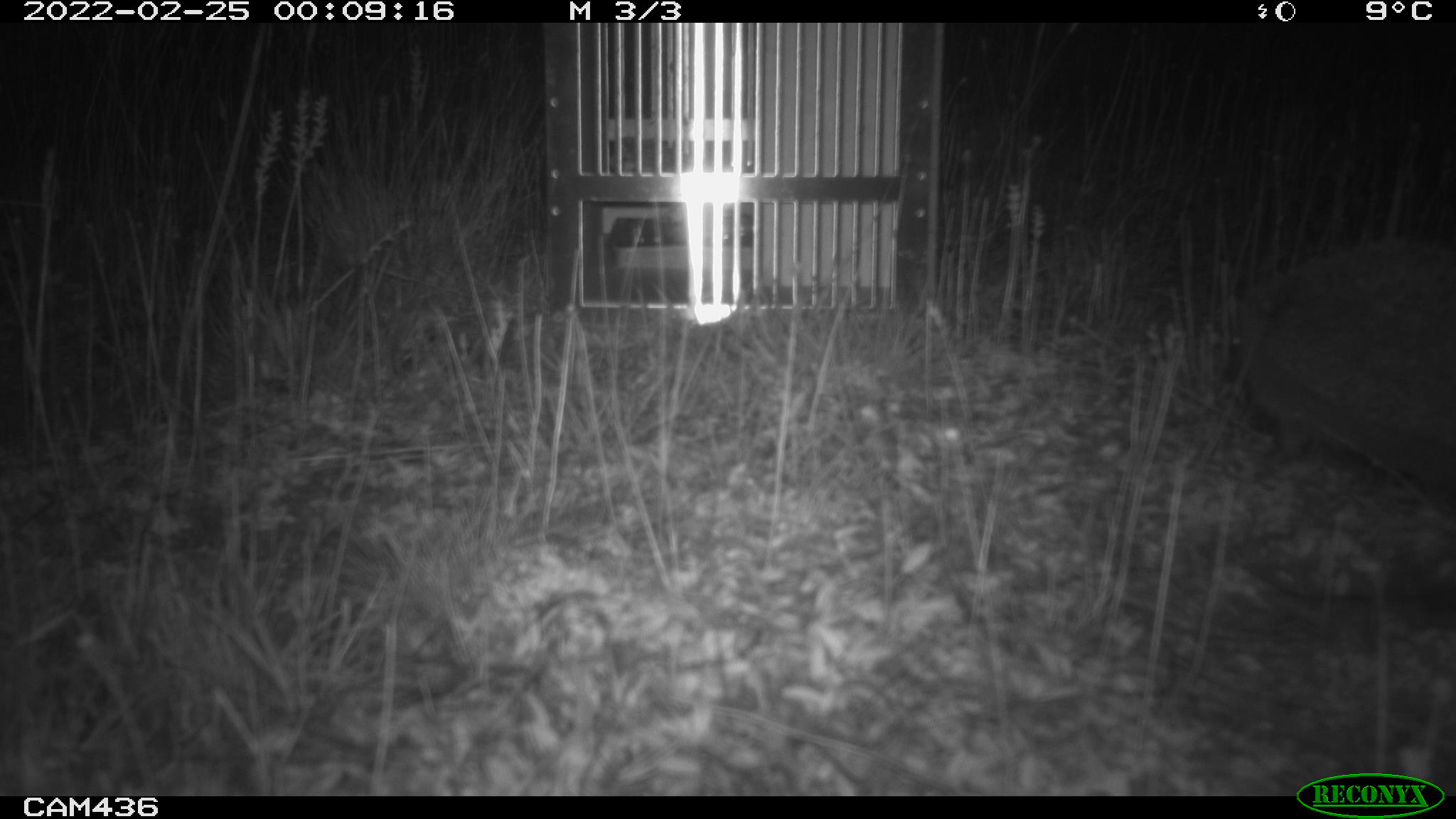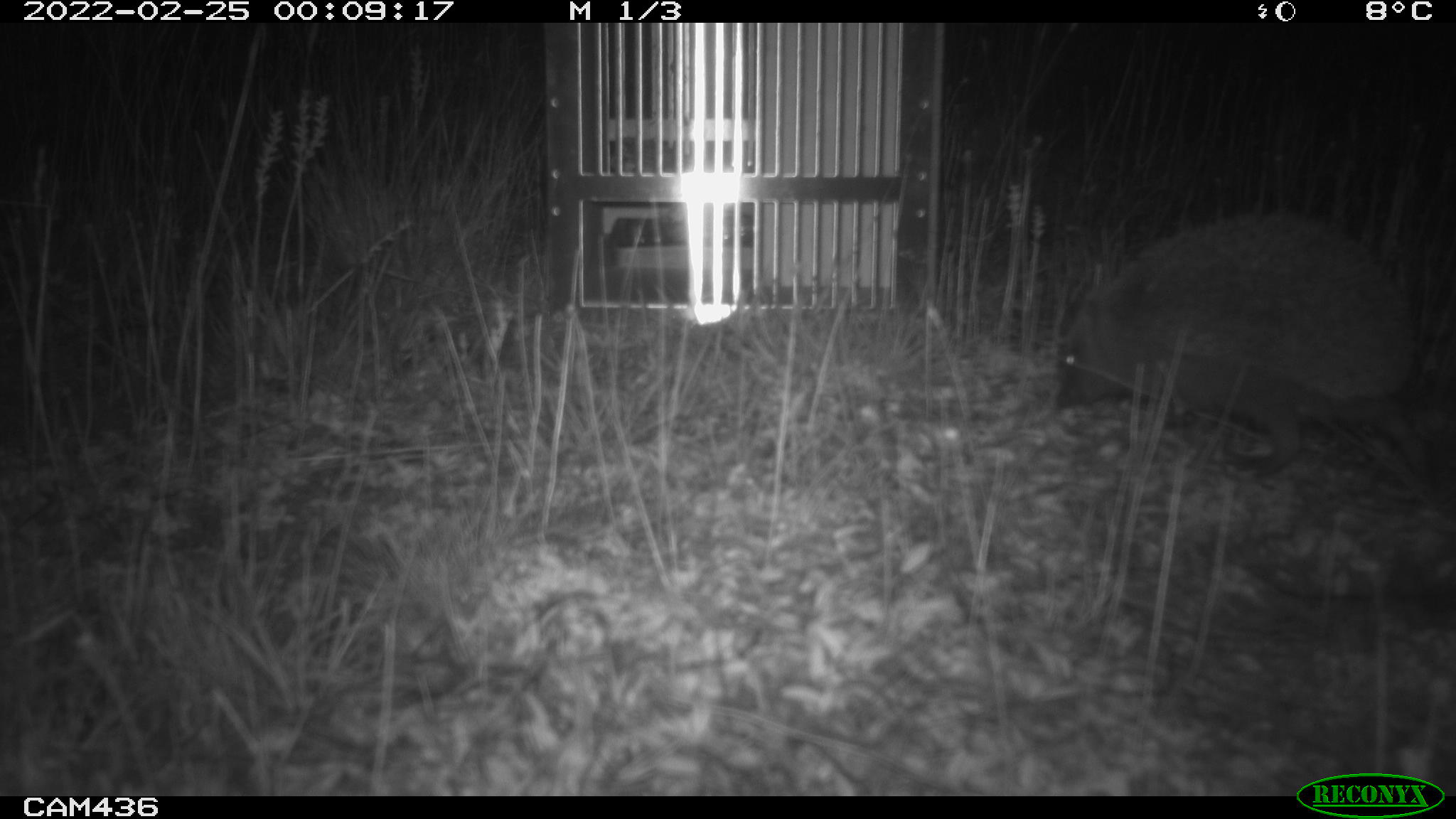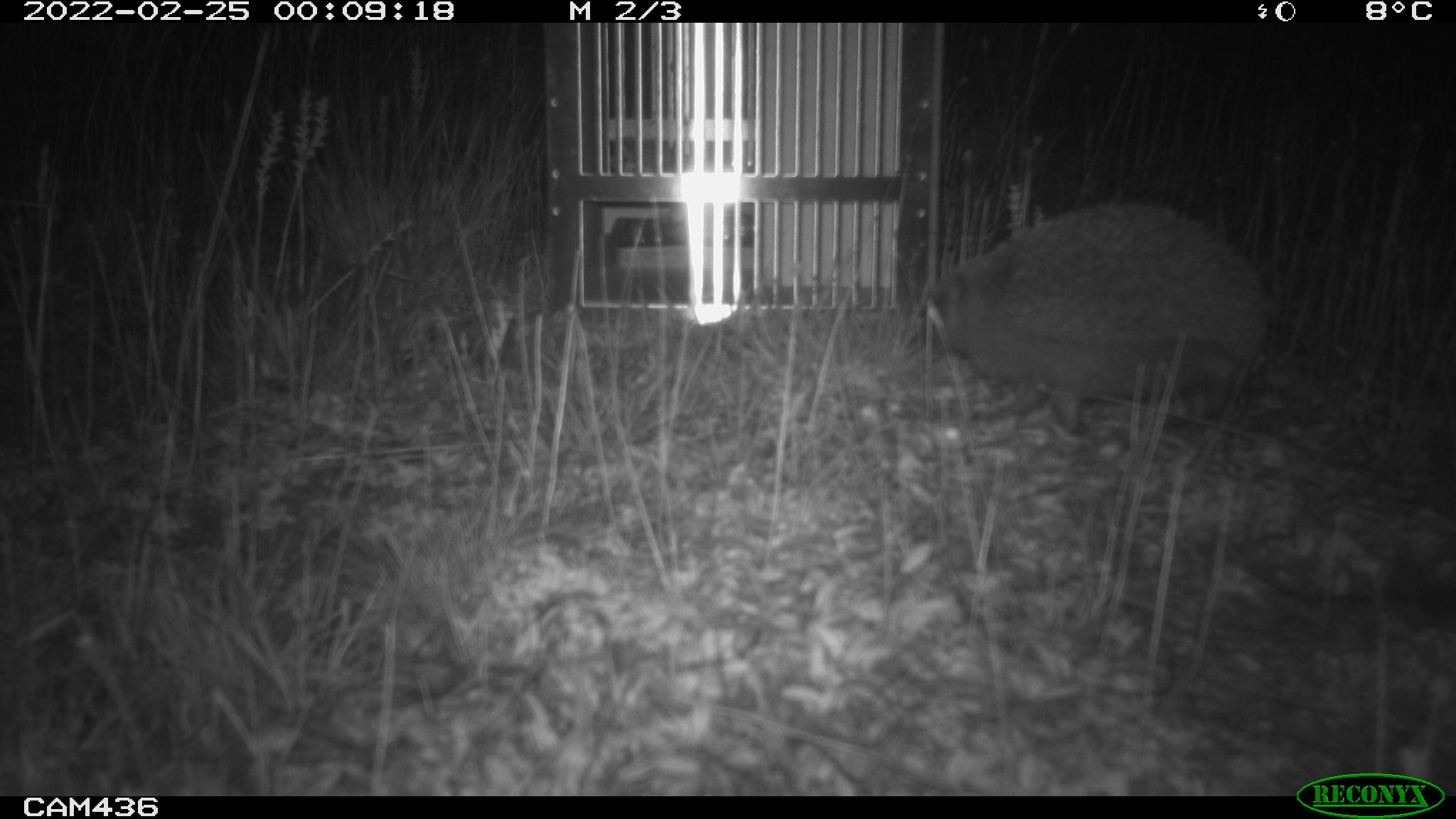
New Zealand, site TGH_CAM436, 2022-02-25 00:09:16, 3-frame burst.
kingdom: Animalia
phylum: Chordata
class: Mammalia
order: Eulipotyphla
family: Erinaceidae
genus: Erinaceus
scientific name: Erinaceus europaeus europaeus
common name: european hedgehog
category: hedgehog